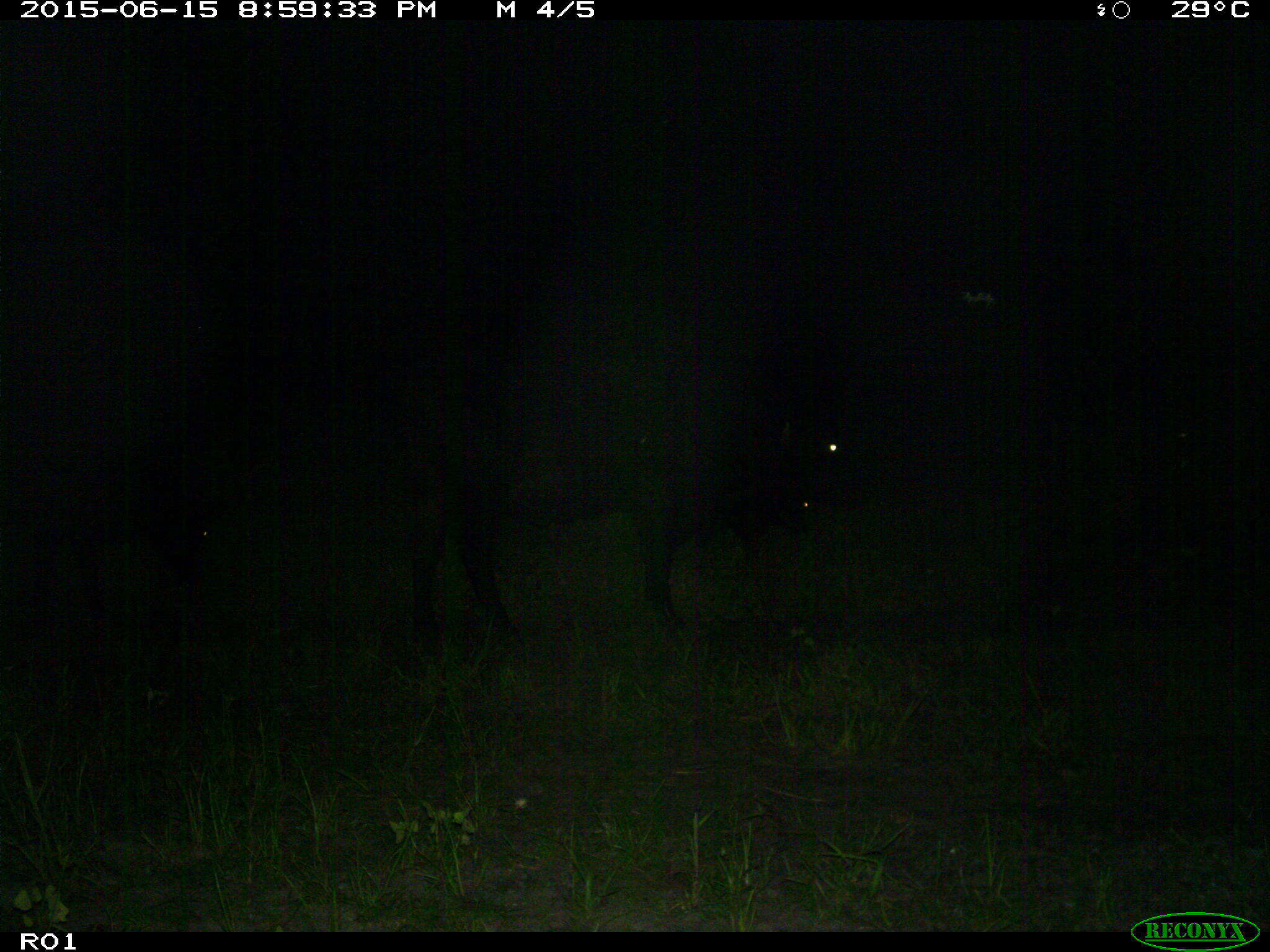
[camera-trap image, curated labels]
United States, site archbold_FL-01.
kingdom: Animalia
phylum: Chordata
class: Mammalia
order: Artiodactyla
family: Bovidae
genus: Bos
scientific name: Bos taurus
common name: domestic cow